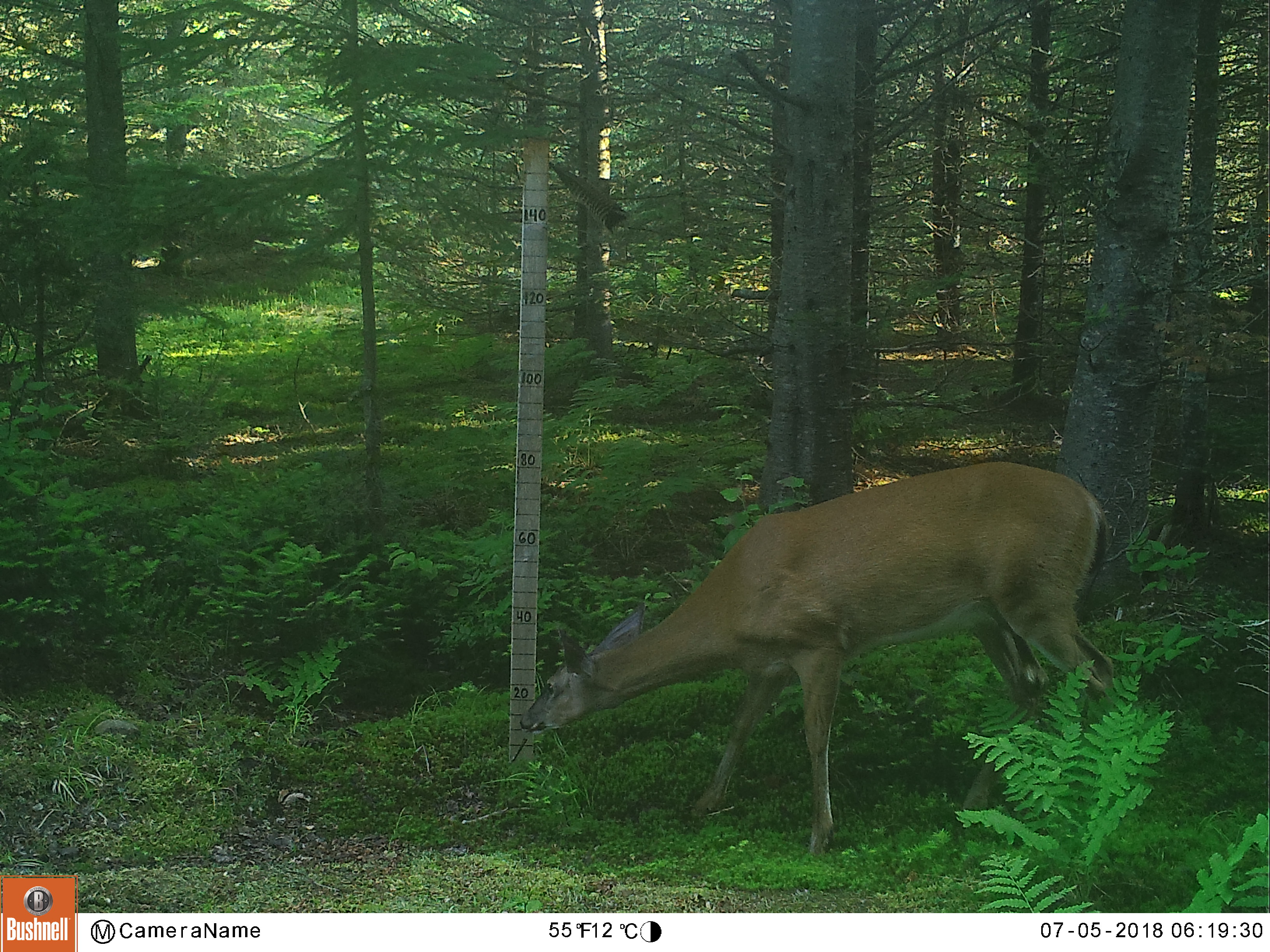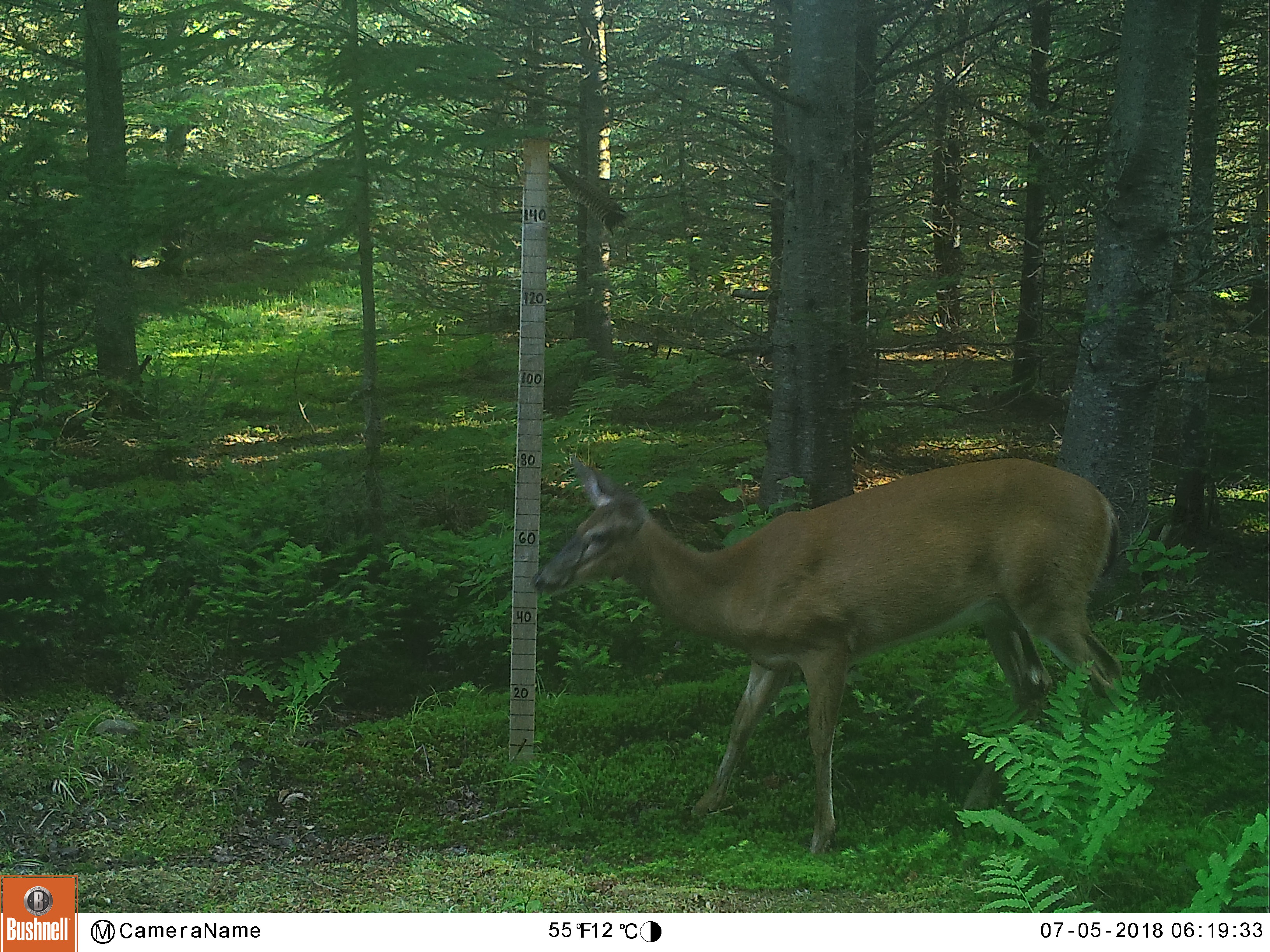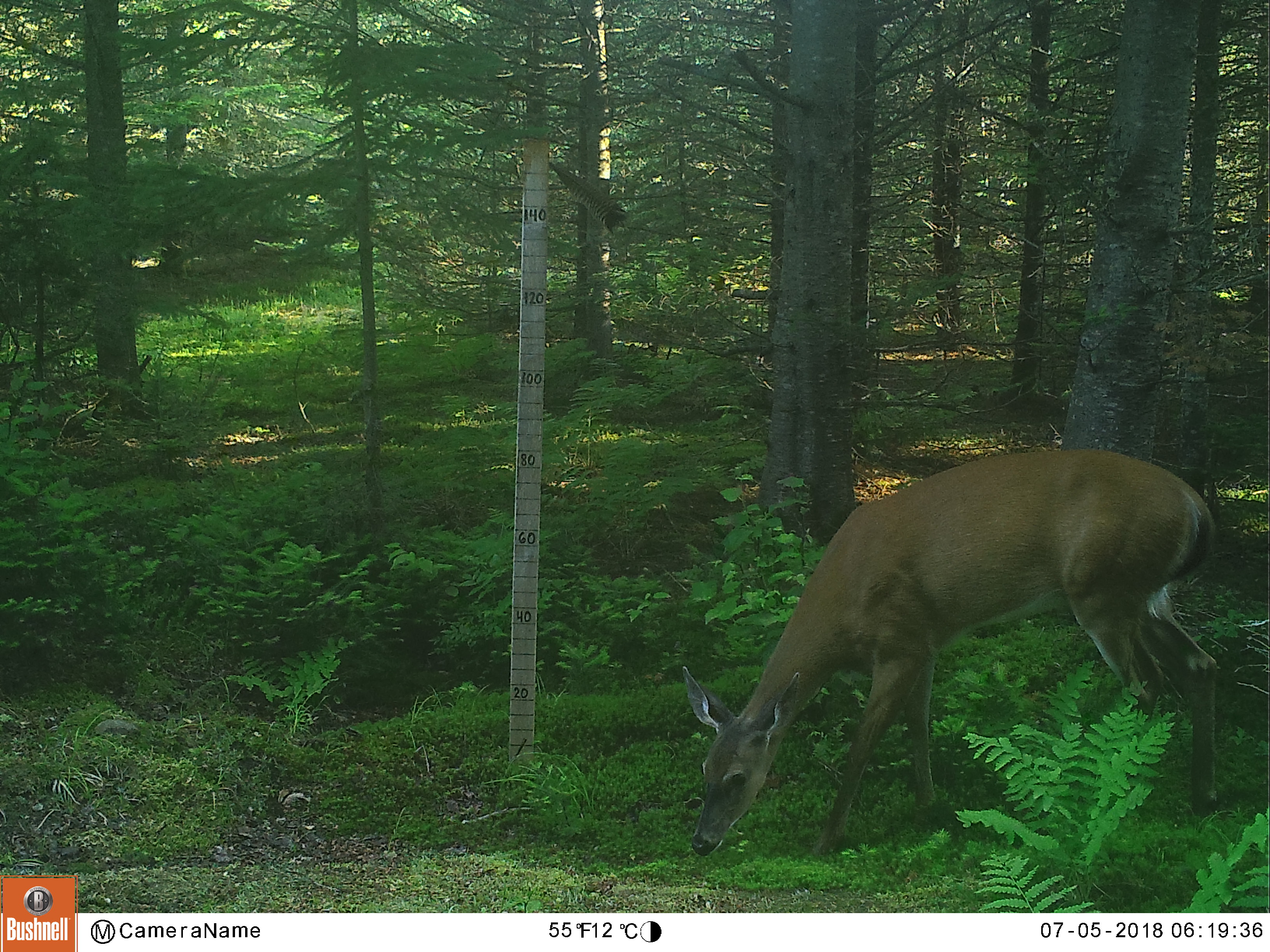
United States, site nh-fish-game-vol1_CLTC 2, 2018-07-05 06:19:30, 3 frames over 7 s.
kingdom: Animalia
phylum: Chordata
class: Mammalia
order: Artiodactyla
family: Cervidae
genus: Odocoileus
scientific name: Odocoileus virginianus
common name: white-tailed deer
White-tailed deer (Odocoileus virginianus).